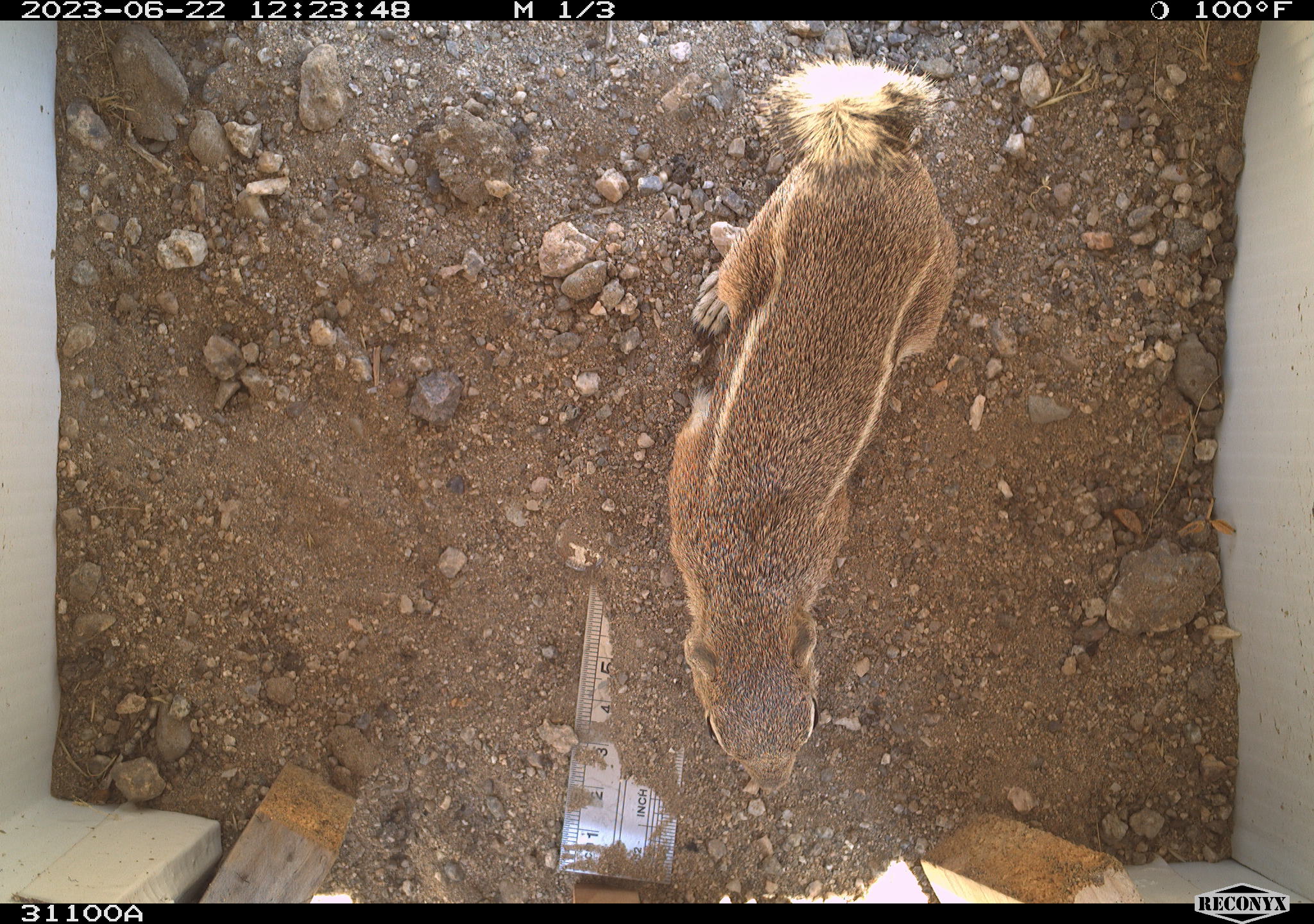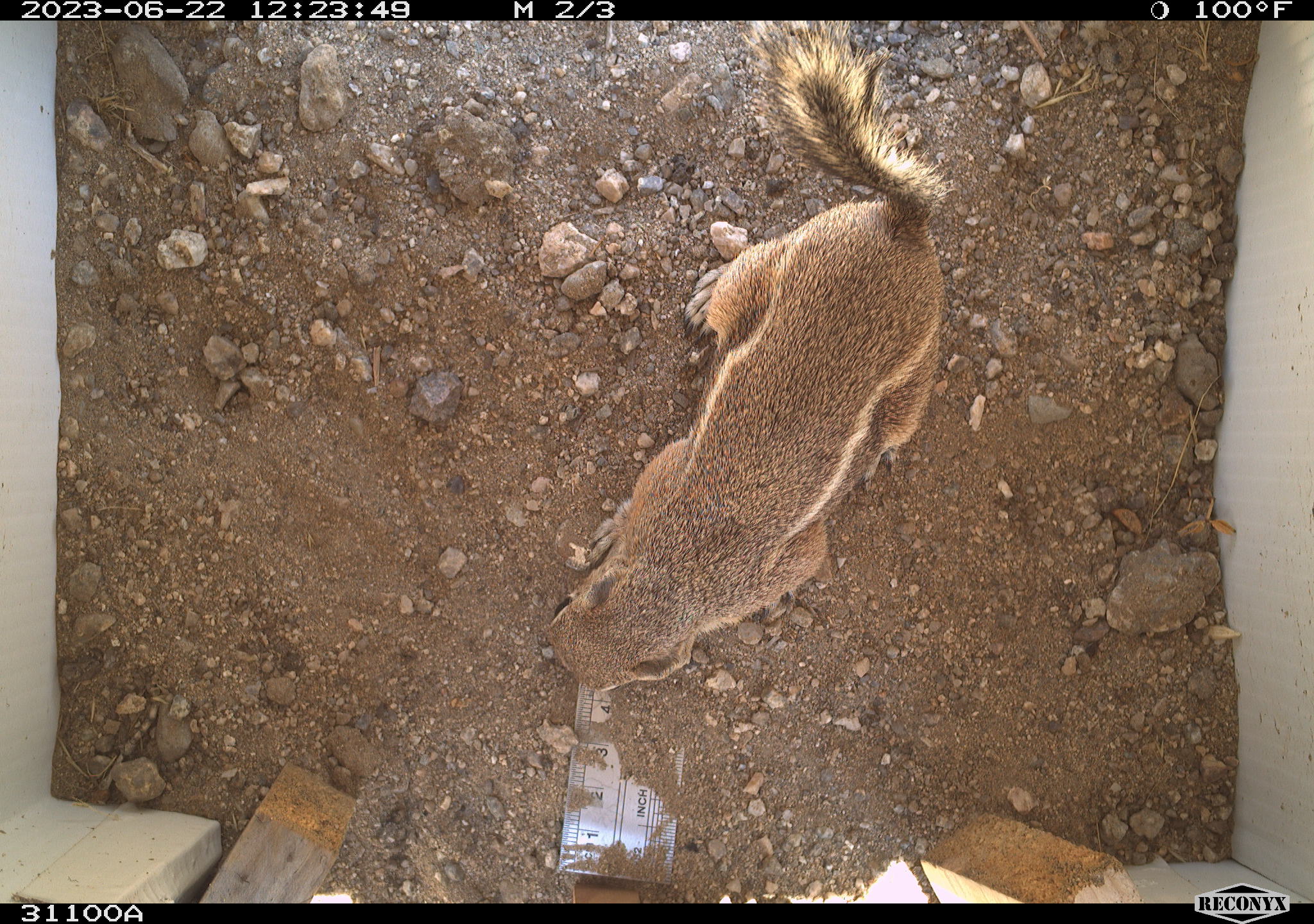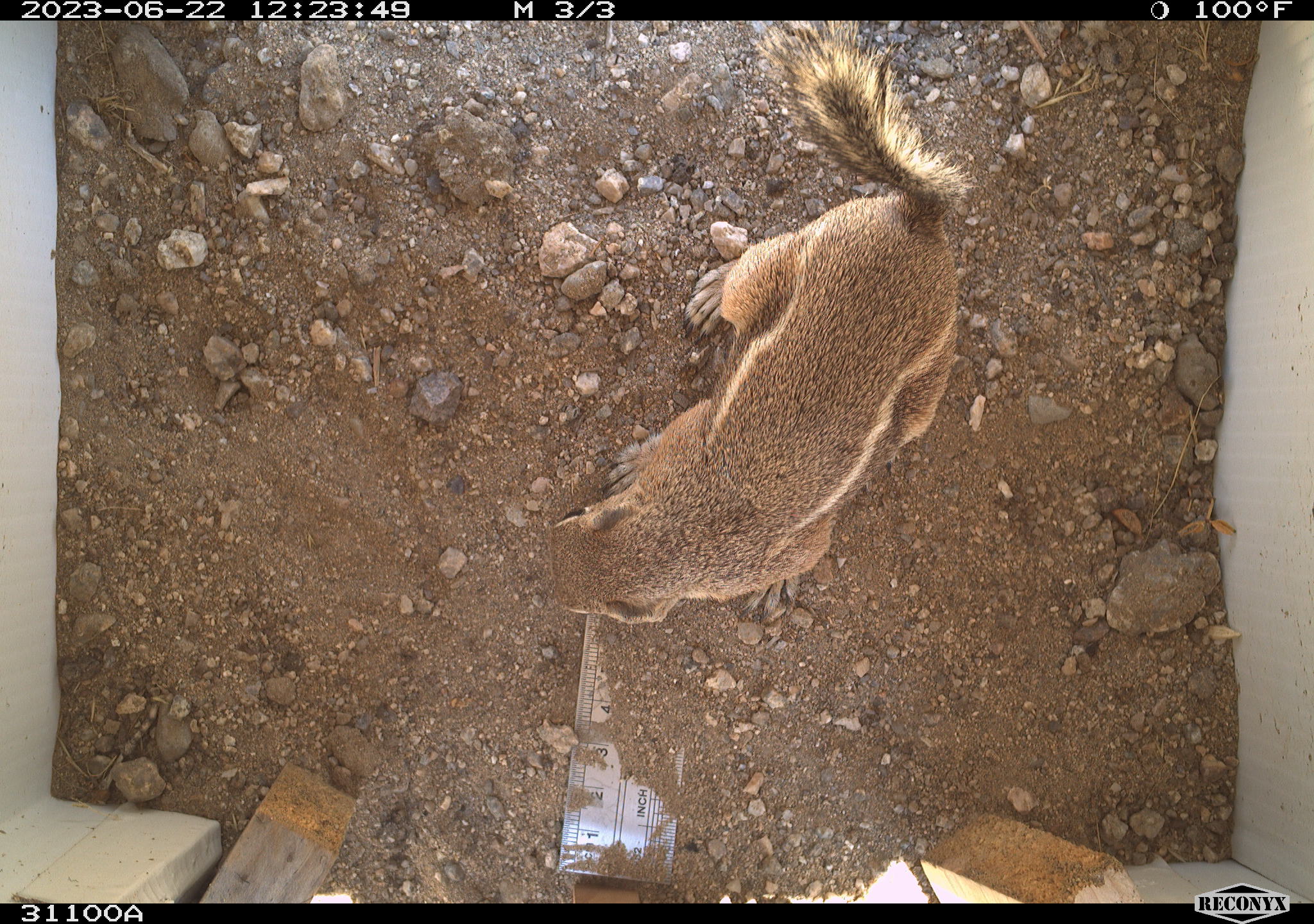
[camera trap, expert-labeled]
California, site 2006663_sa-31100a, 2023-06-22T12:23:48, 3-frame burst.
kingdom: Animalia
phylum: Chordata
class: Mammalia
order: Rodentia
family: Sciuridae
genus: Ammospermophilus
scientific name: Ammospermophilus leucurus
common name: white-tailed antelope squirrel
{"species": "white-tailed antelope squirrel (Ammospermophilus leucurus)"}